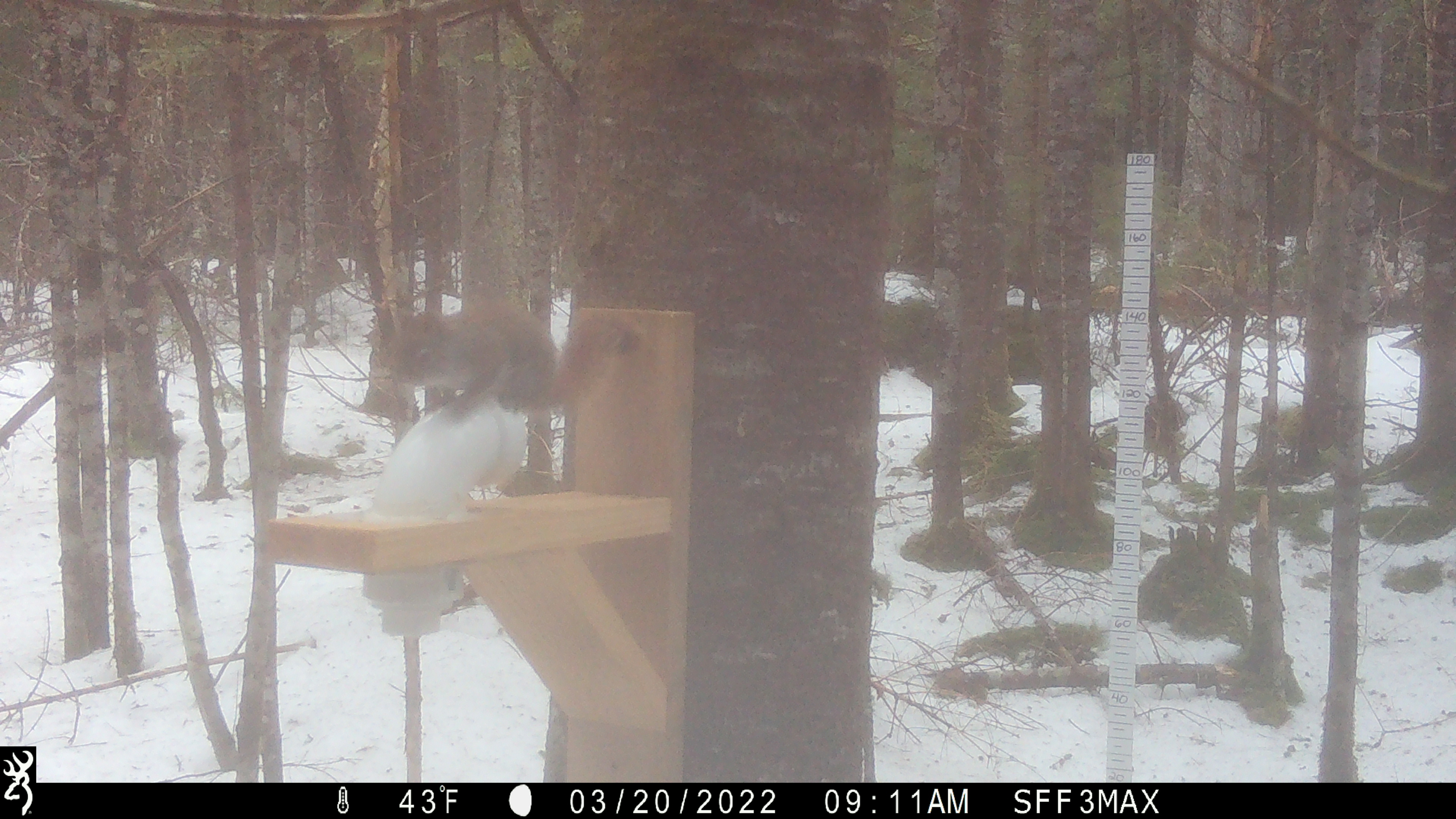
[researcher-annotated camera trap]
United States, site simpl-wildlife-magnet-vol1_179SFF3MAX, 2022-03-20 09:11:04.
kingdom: Animalia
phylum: Chordata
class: Mammalia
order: Rodentia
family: Sciuridae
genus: Tamiasciurus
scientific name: Tamiasciurus hudsonicus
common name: red squirrel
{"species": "red squirrel (Tamiasciurus hudsonicus)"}